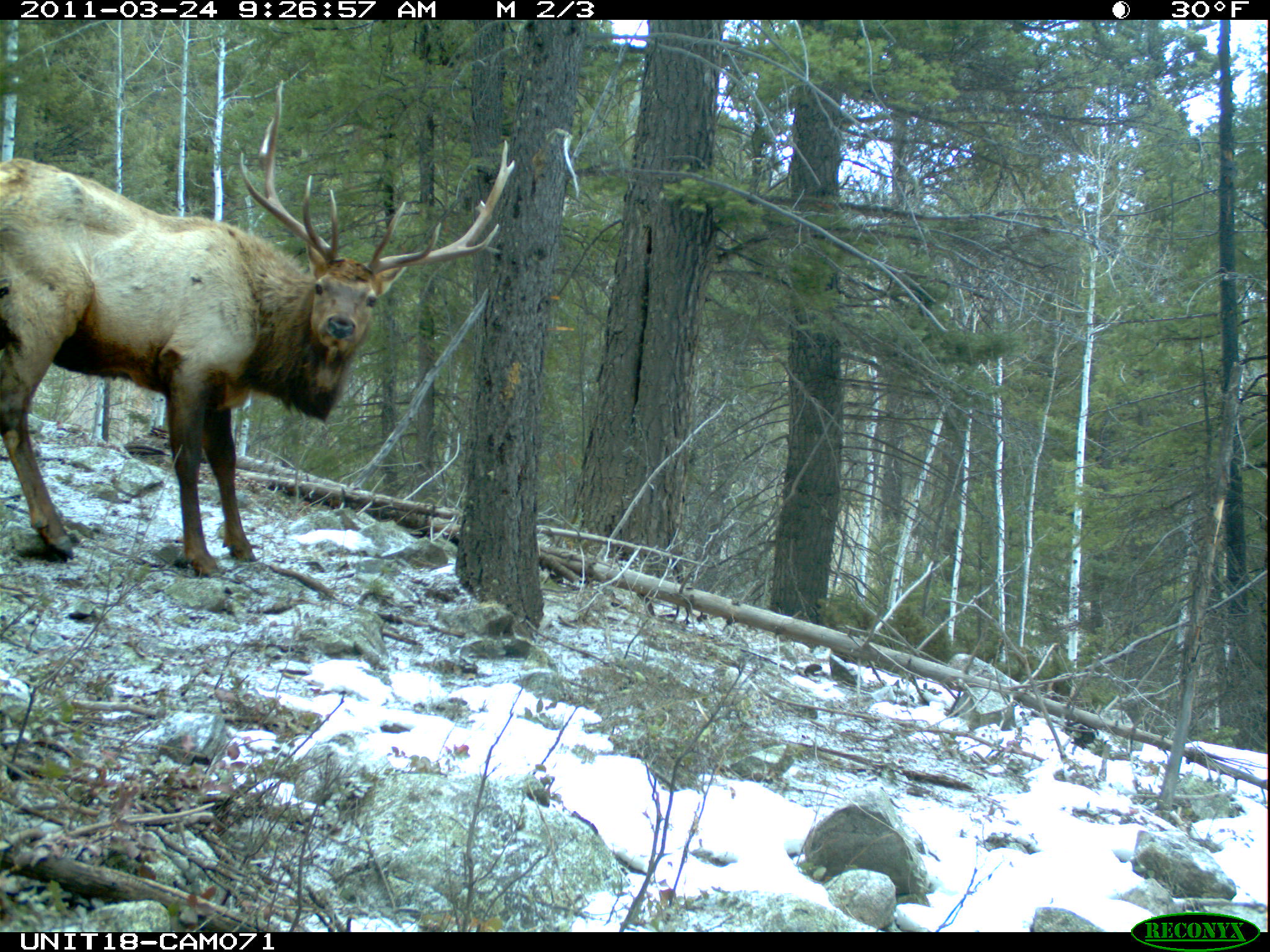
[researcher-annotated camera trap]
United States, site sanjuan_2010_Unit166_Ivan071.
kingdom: Animalia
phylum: Chordata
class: Mammalia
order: Artiodactyla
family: Cervidae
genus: Cervus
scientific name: Cervus elaphus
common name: red deer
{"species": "Cervus elaphus (red deer)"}